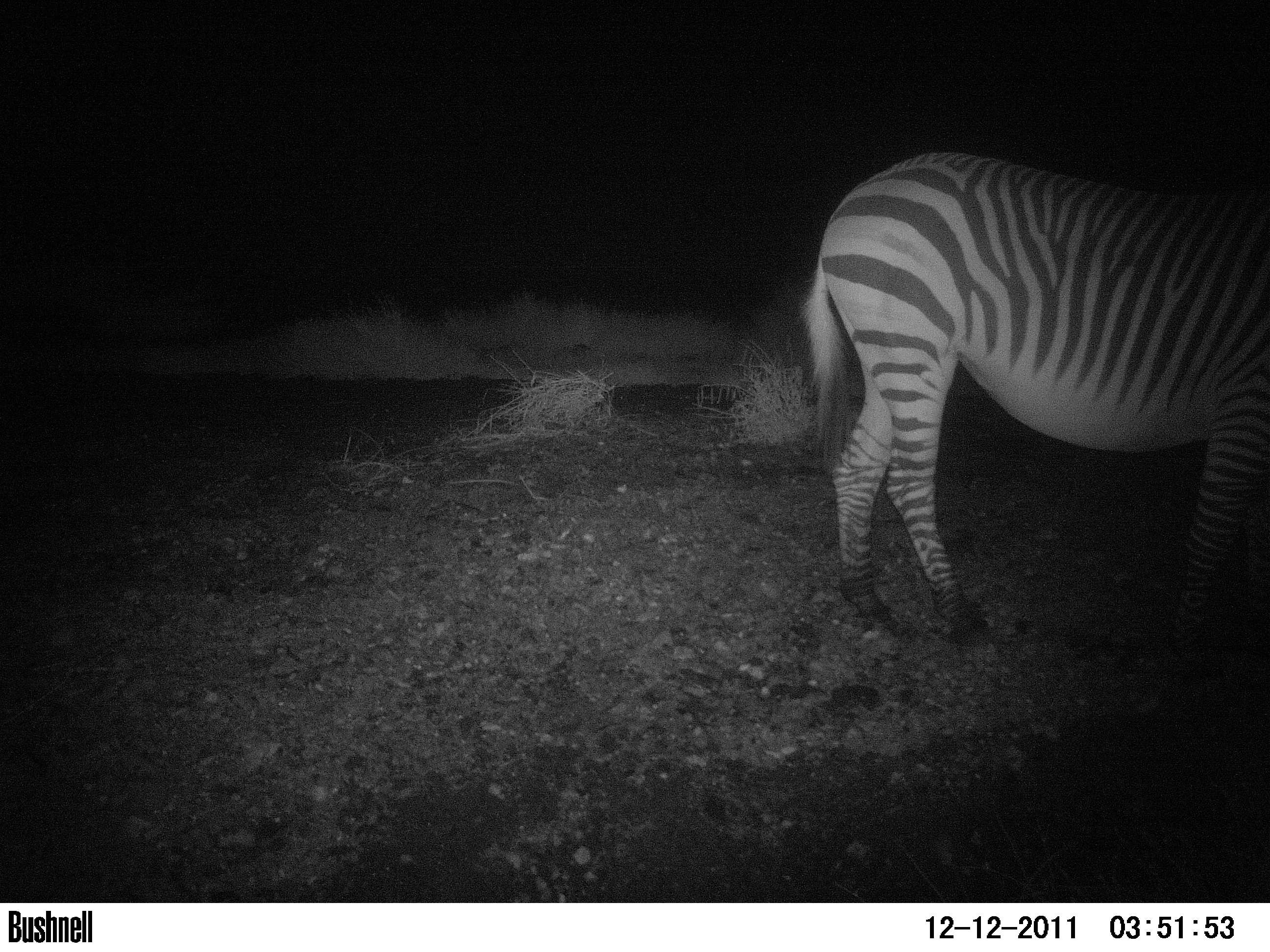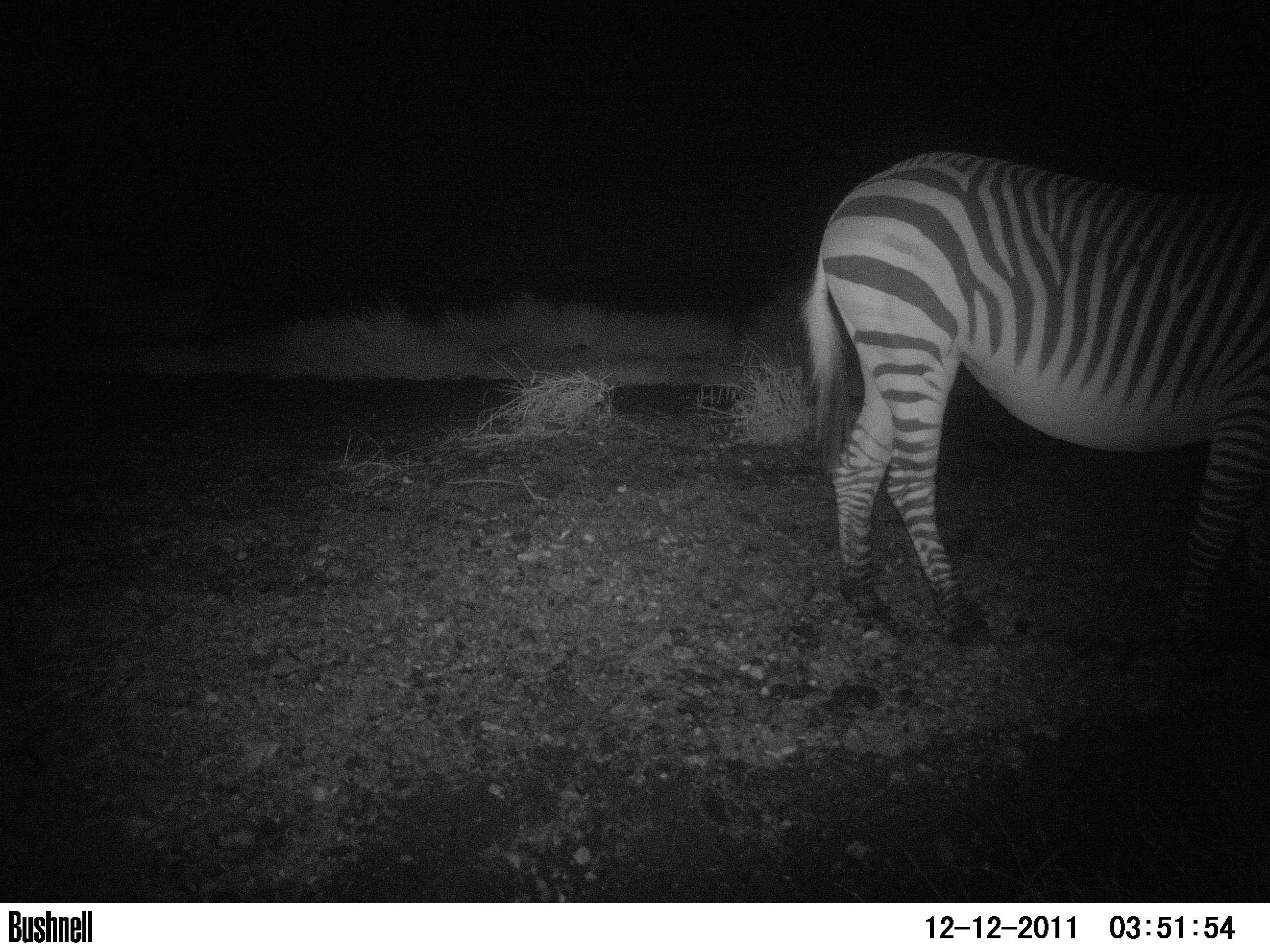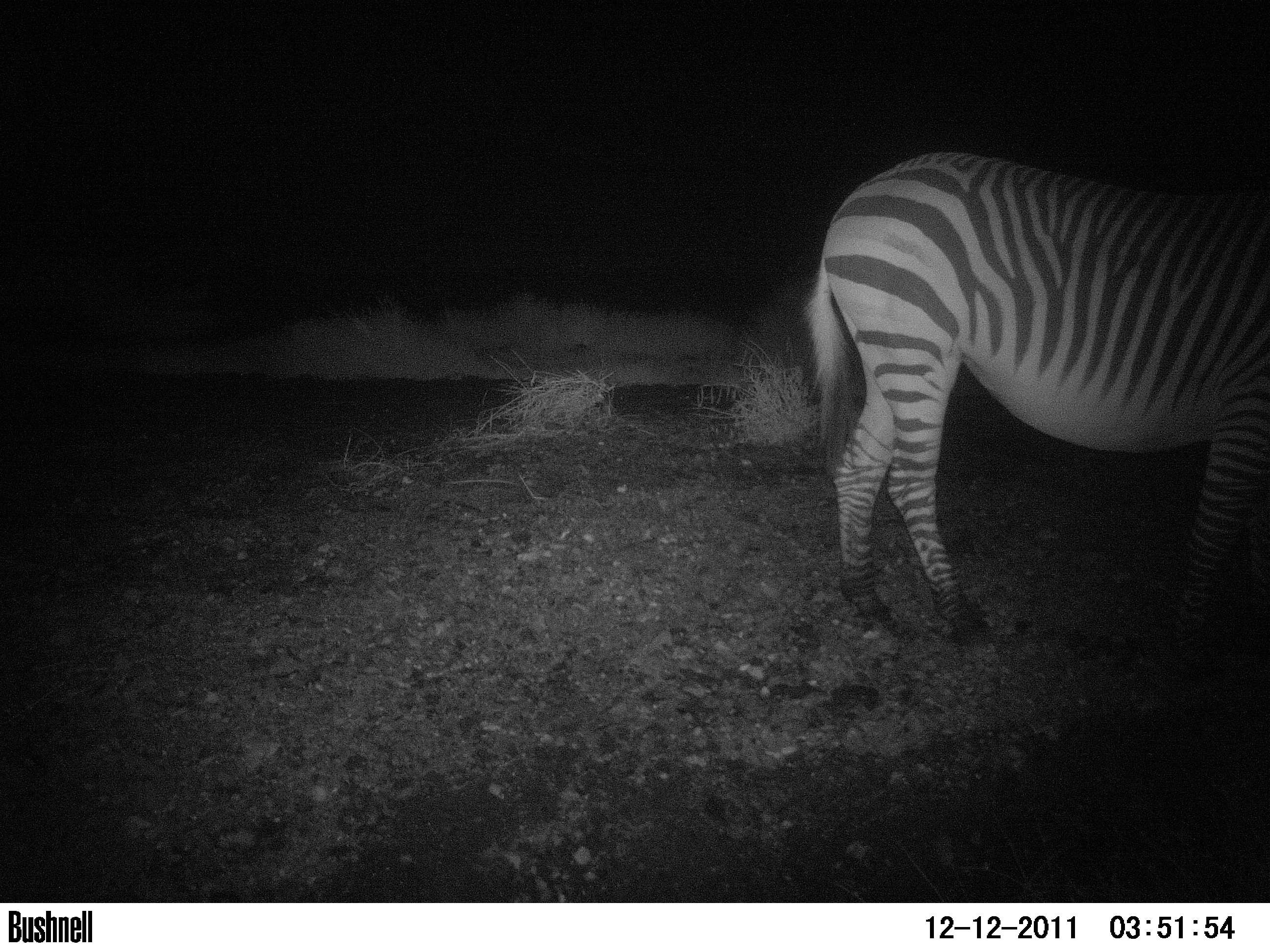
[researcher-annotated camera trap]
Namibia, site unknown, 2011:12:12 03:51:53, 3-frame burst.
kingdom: Animalia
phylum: Chordata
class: Mammalia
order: Perissodactyla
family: Equidae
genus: Equus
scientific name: Equus zebra hartmannae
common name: hartmann's mountain zebra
Equus zebra hartmannae (hartmann's mountain zebra).